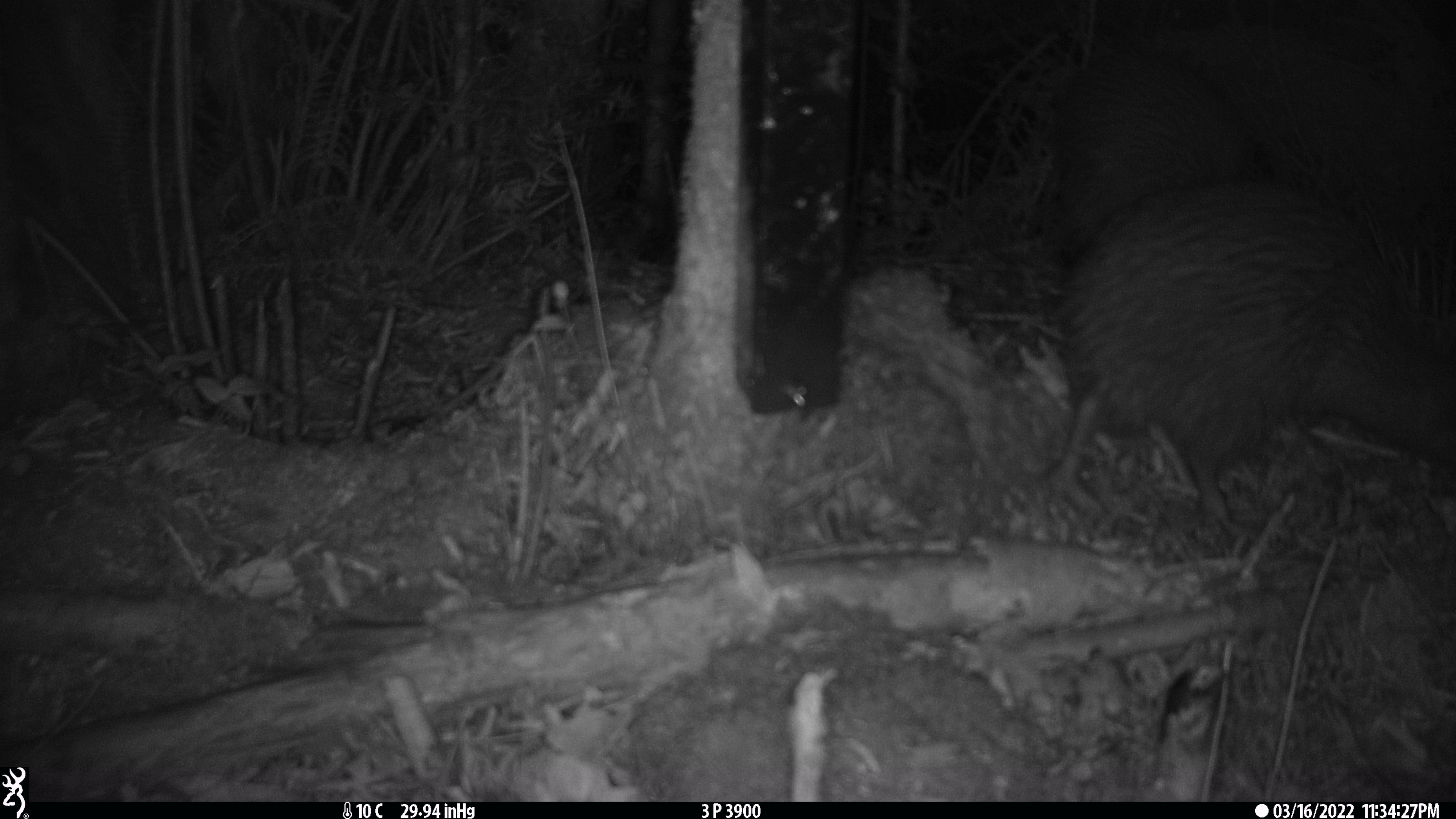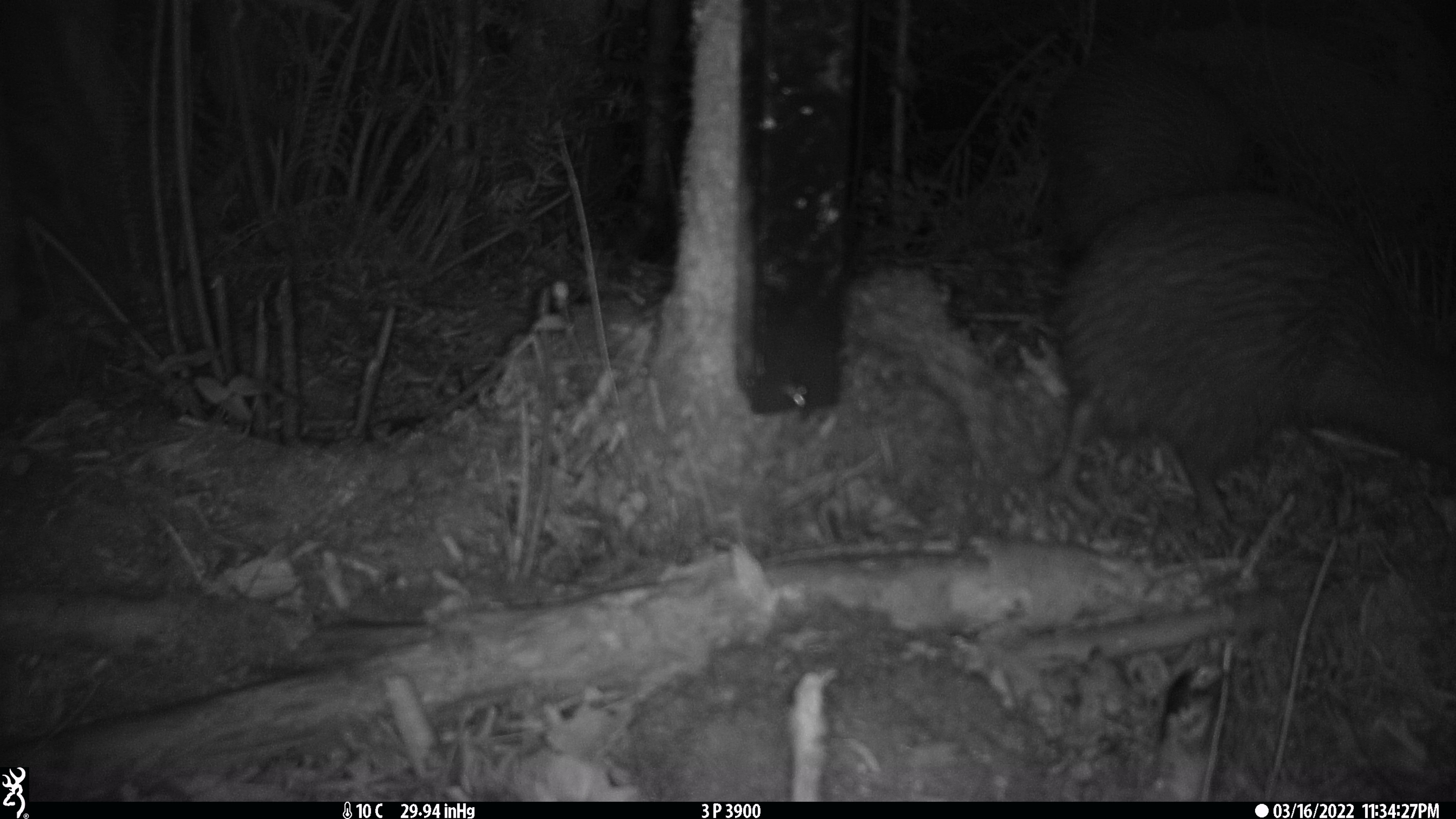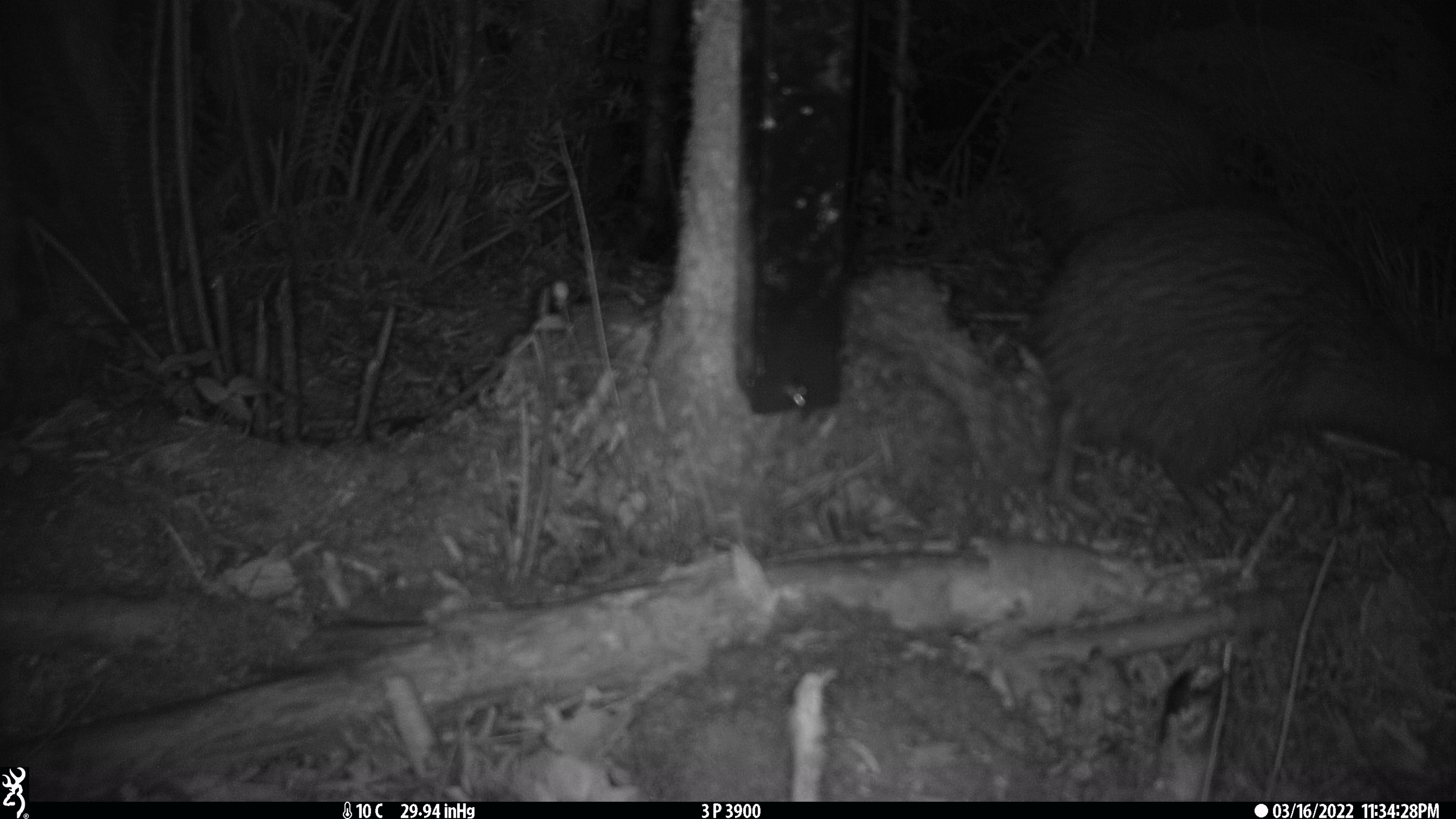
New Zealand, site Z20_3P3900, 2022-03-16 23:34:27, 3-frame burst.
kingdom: Animalia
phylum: Chordata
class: Aves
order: Apterygiformes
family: Apterygidae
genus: Apteryx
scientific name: Apteryx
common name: kiwi